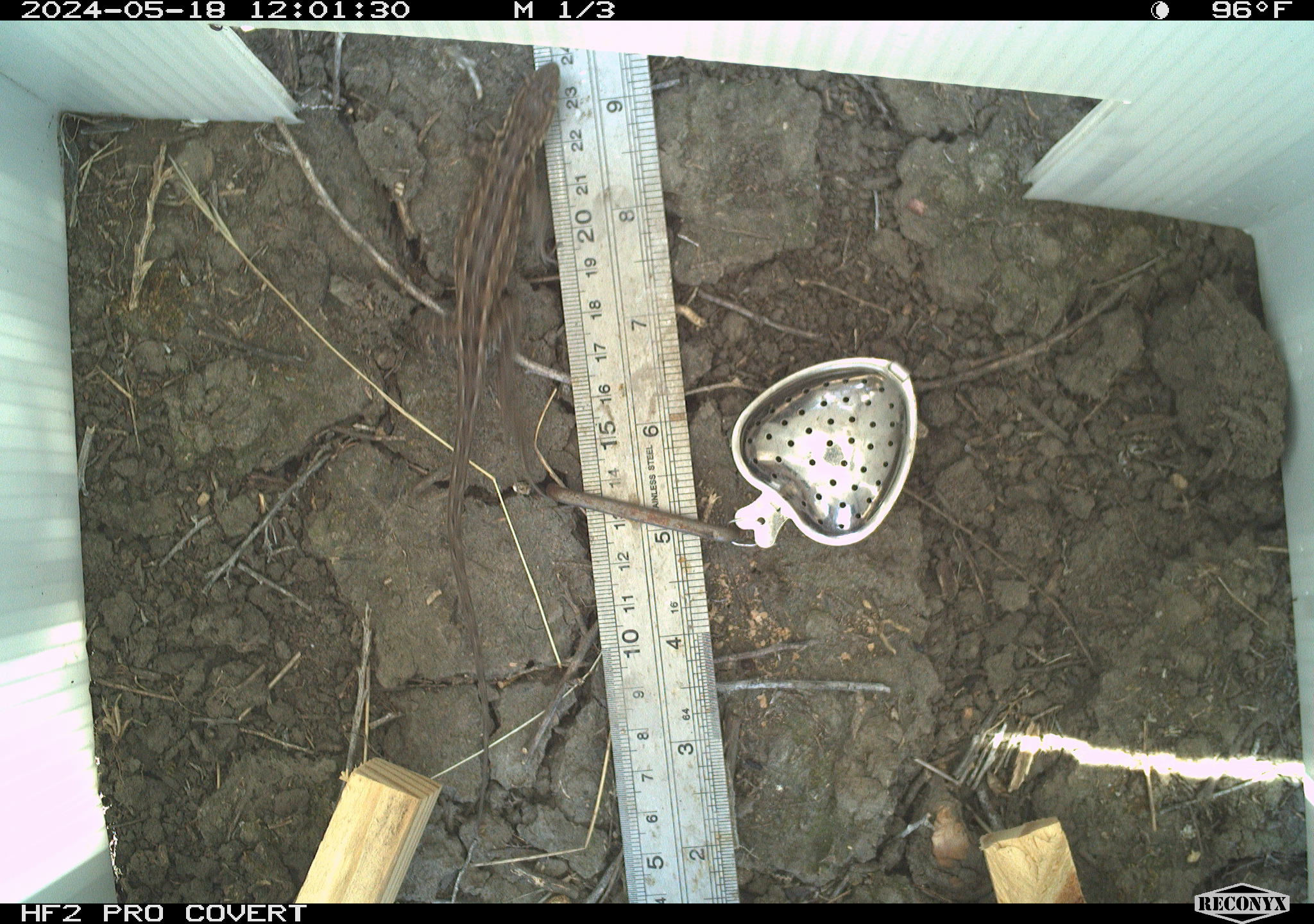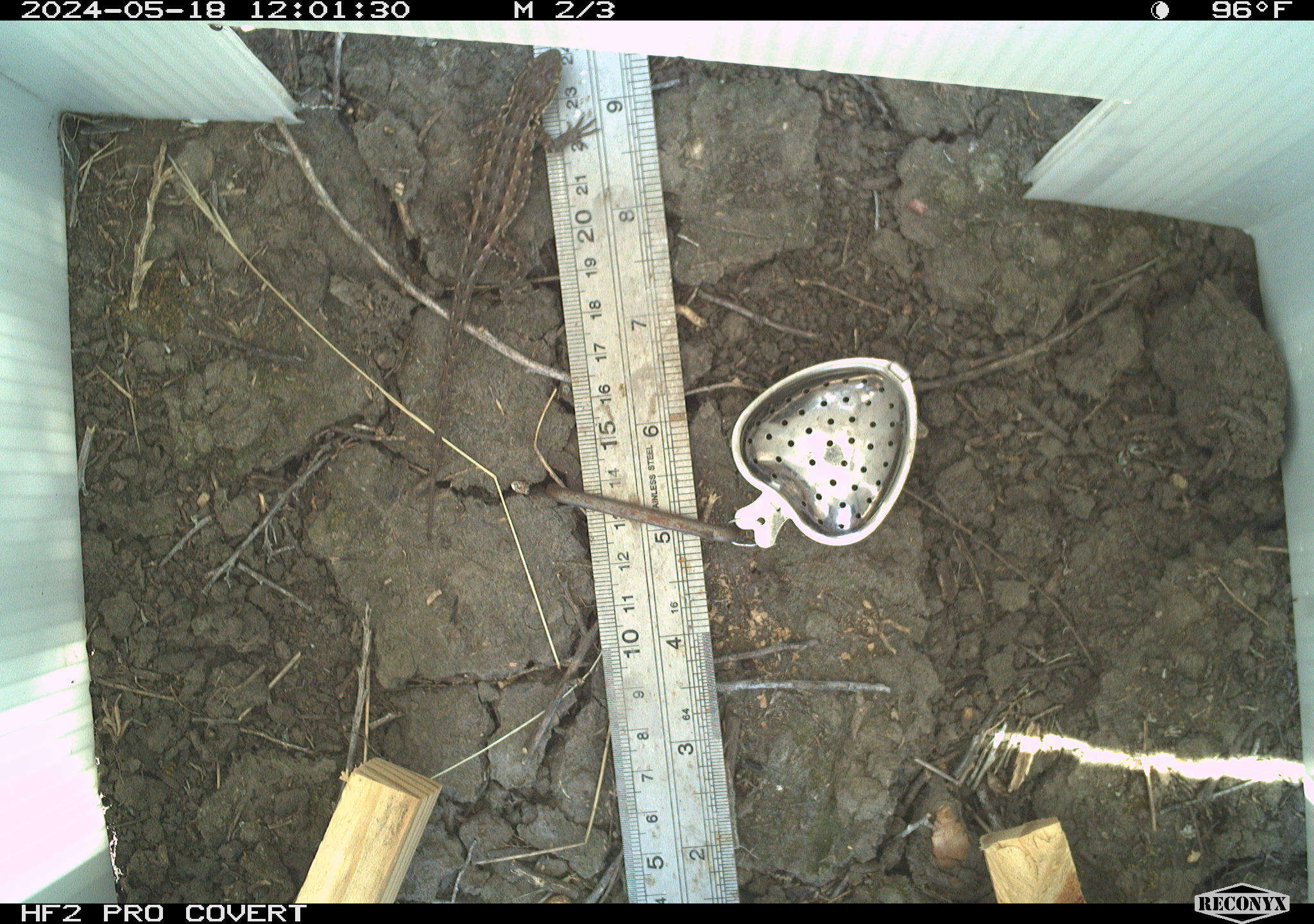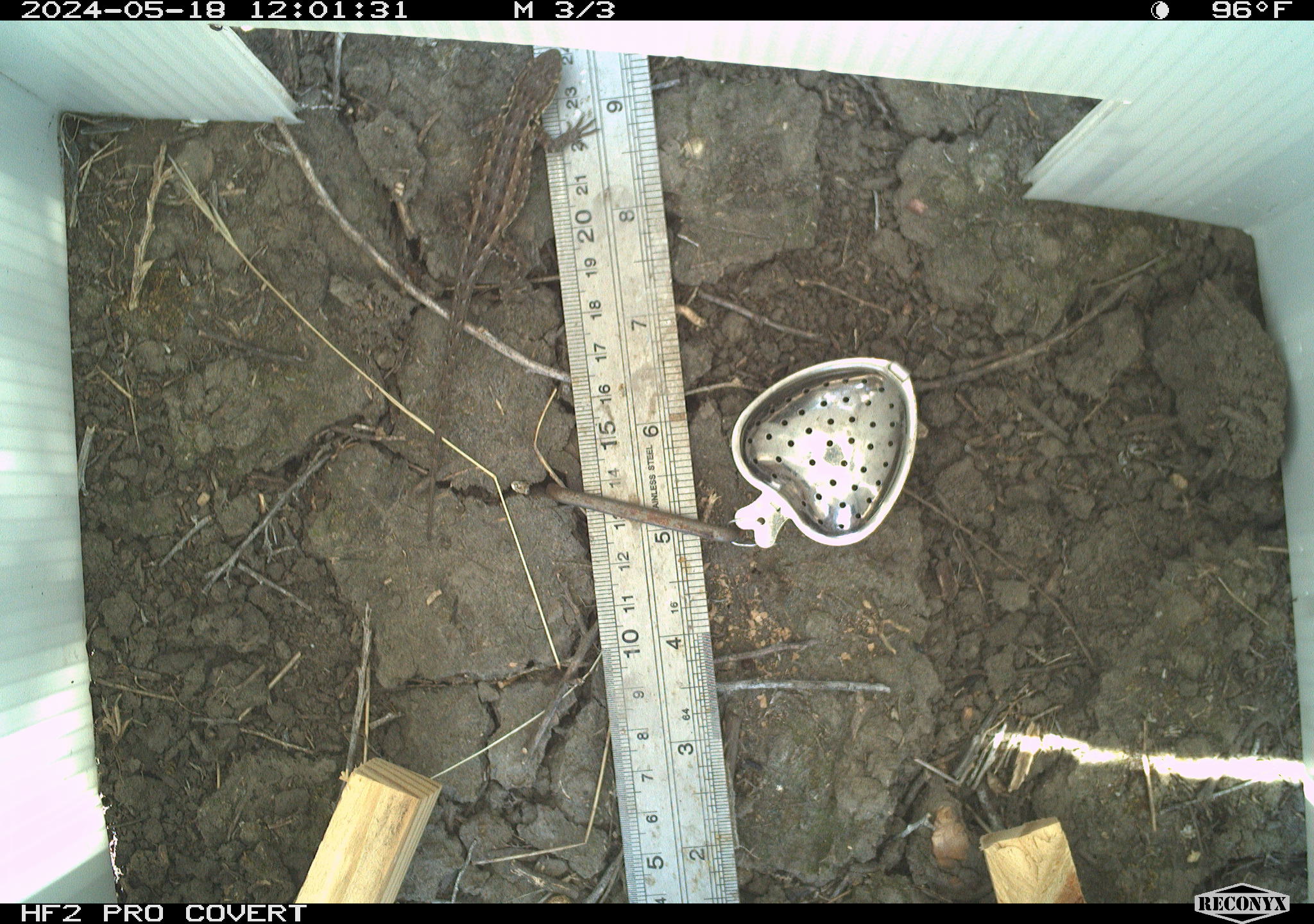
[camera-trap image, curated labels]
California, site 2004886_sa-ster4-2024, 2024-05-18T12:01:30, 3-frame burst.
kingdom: Animalia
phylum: Chordata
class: Reptilia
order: Squamata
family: Phrynosomatidae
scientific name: Phrynosomatidae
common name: phrynosomatid lizards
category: phrynosomatidae family